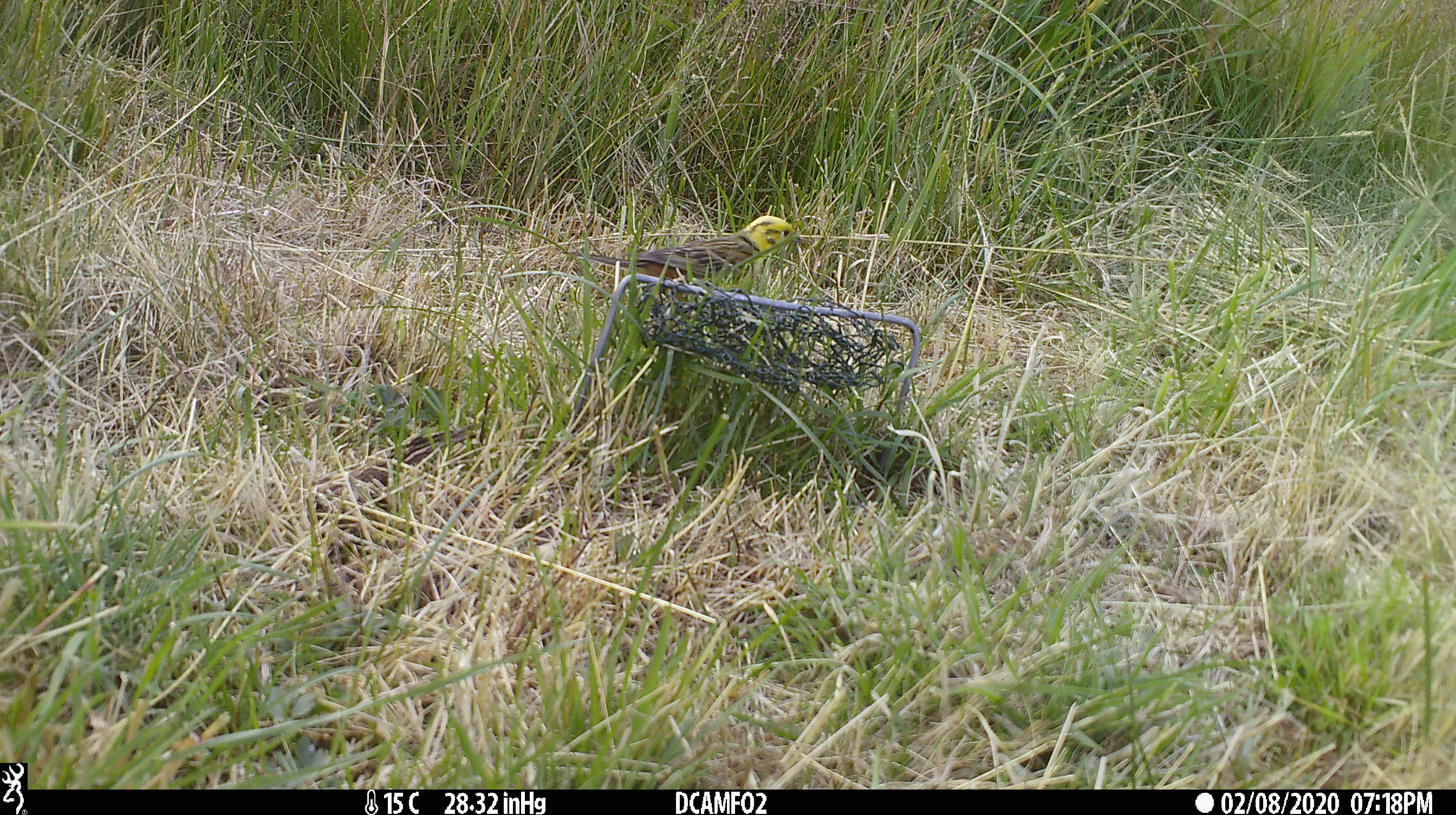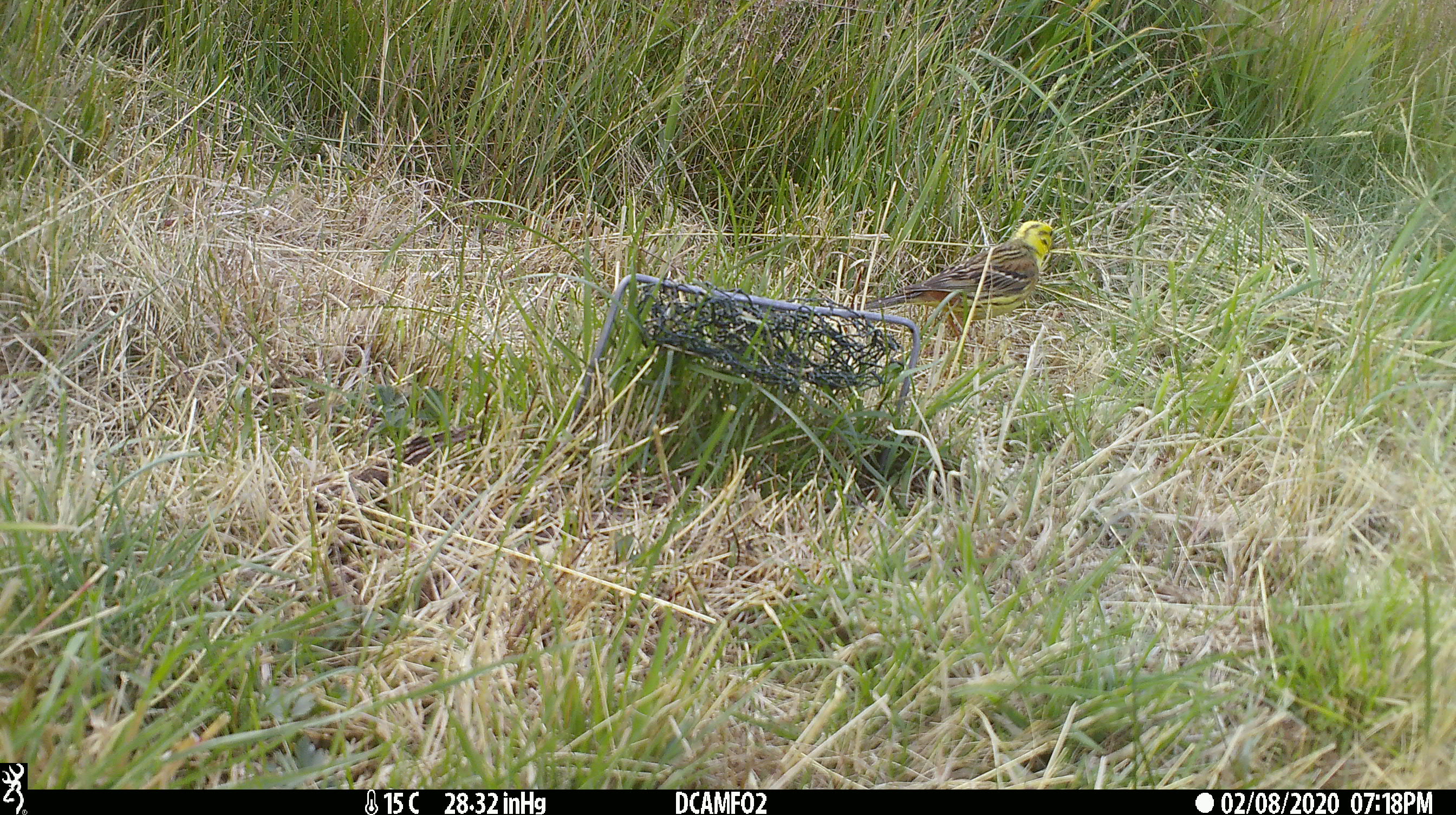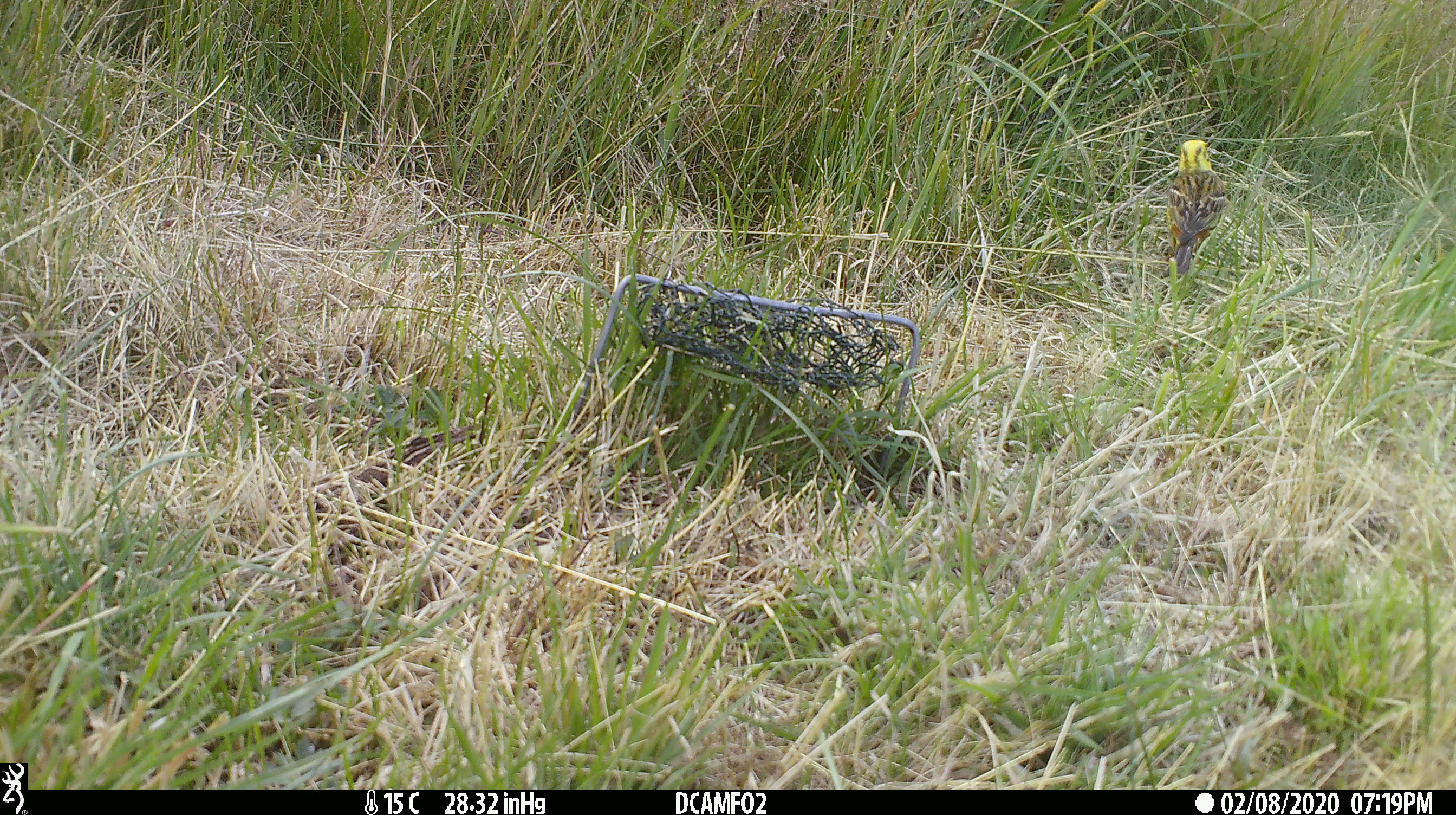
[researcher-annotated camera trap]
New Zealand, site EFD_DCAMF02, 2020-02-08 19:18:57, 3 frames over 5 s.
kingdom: Animalia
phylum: Chordata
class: Aves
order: Passeriformes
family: Emberizidae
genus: Emberiza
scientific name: Emberiza citrinella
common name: yellowhammer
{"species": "yellowhammer (Emberiza citrinella)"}